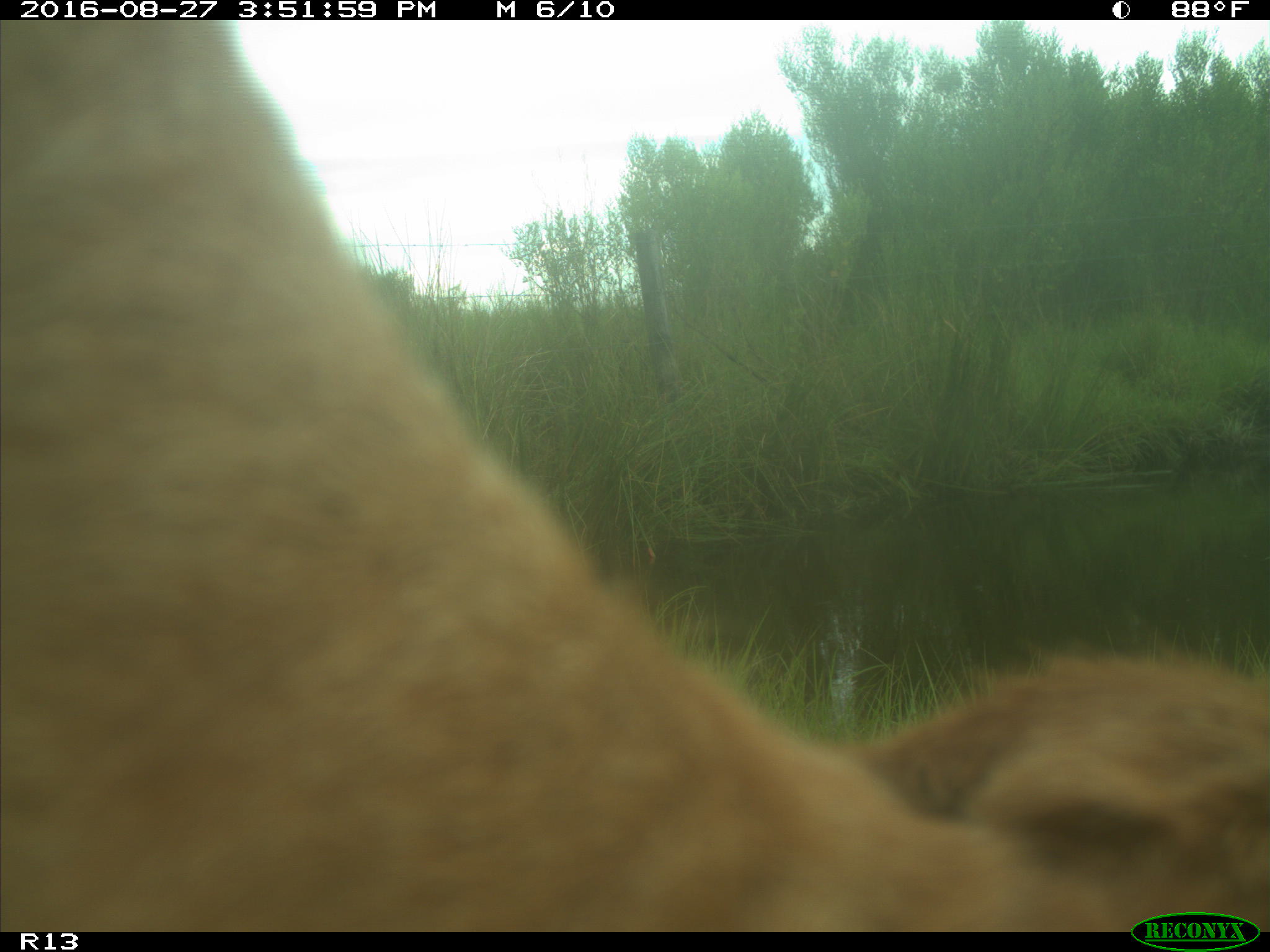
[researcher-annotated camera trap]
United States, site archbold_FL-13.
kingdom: Animalia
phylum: Chordata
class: Mammalia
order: Artiodactyla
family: Bovidae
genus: Bos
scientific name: Bos taurus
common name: domestic cow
Bos taurus (domestic cow).